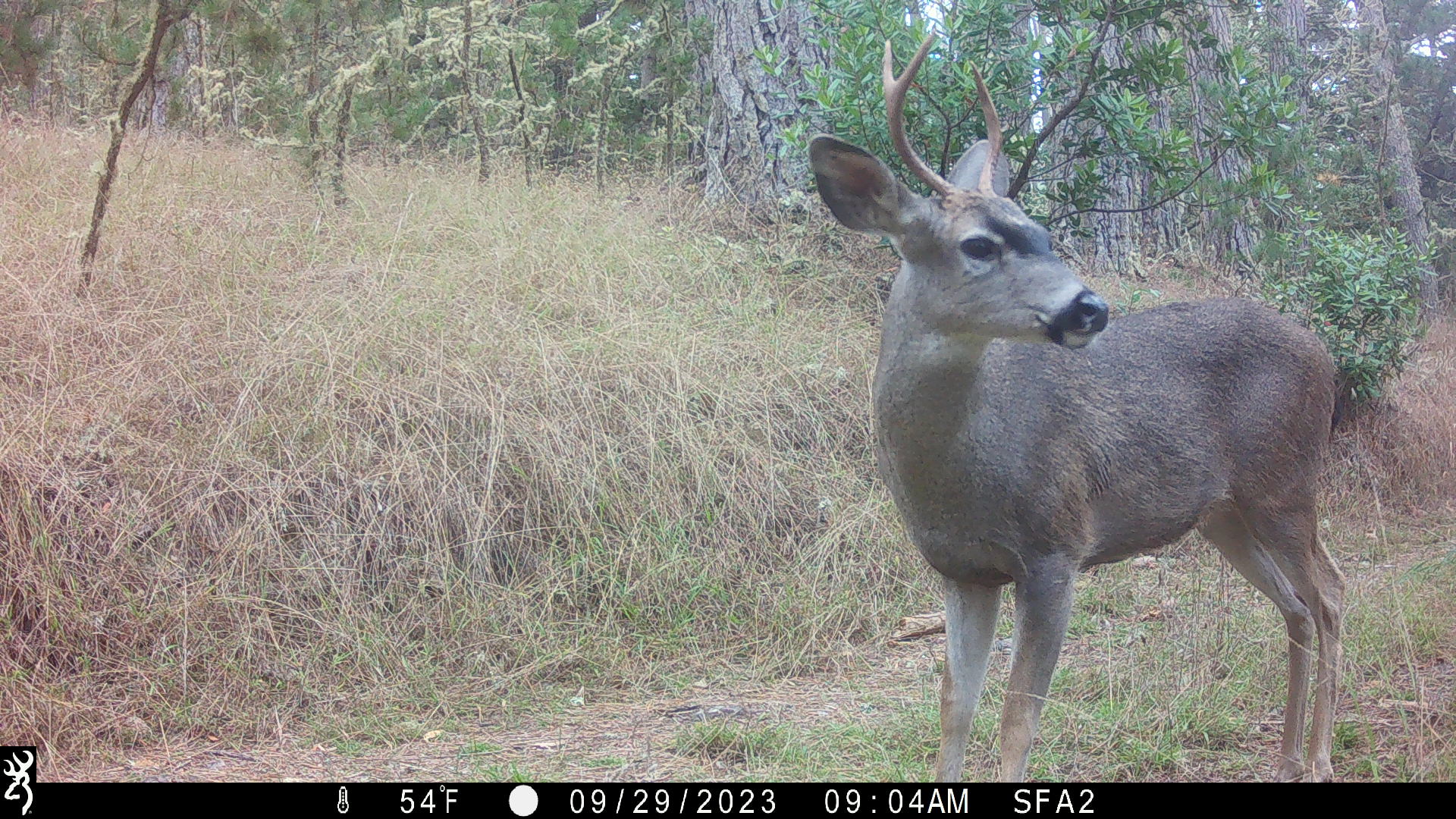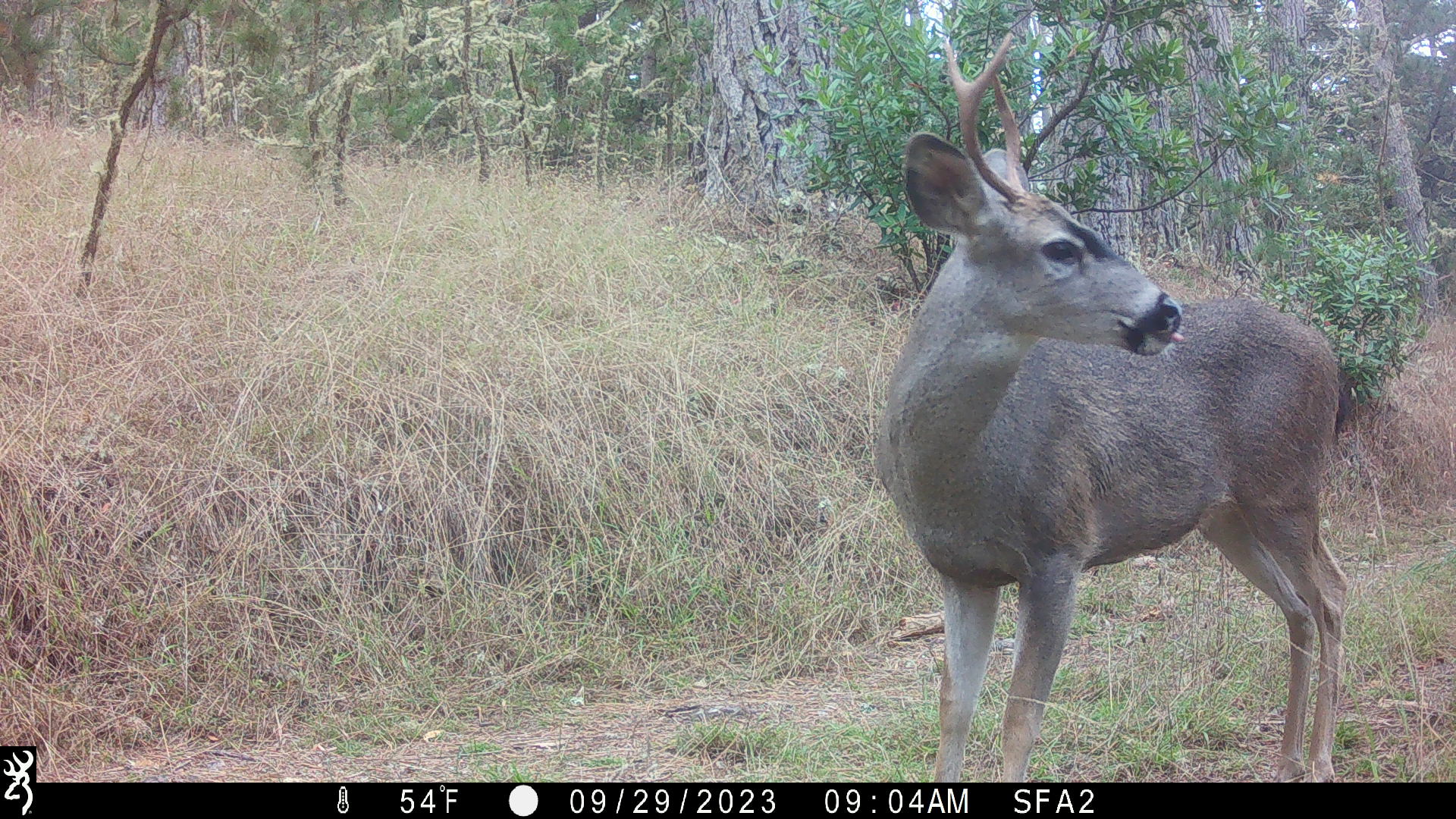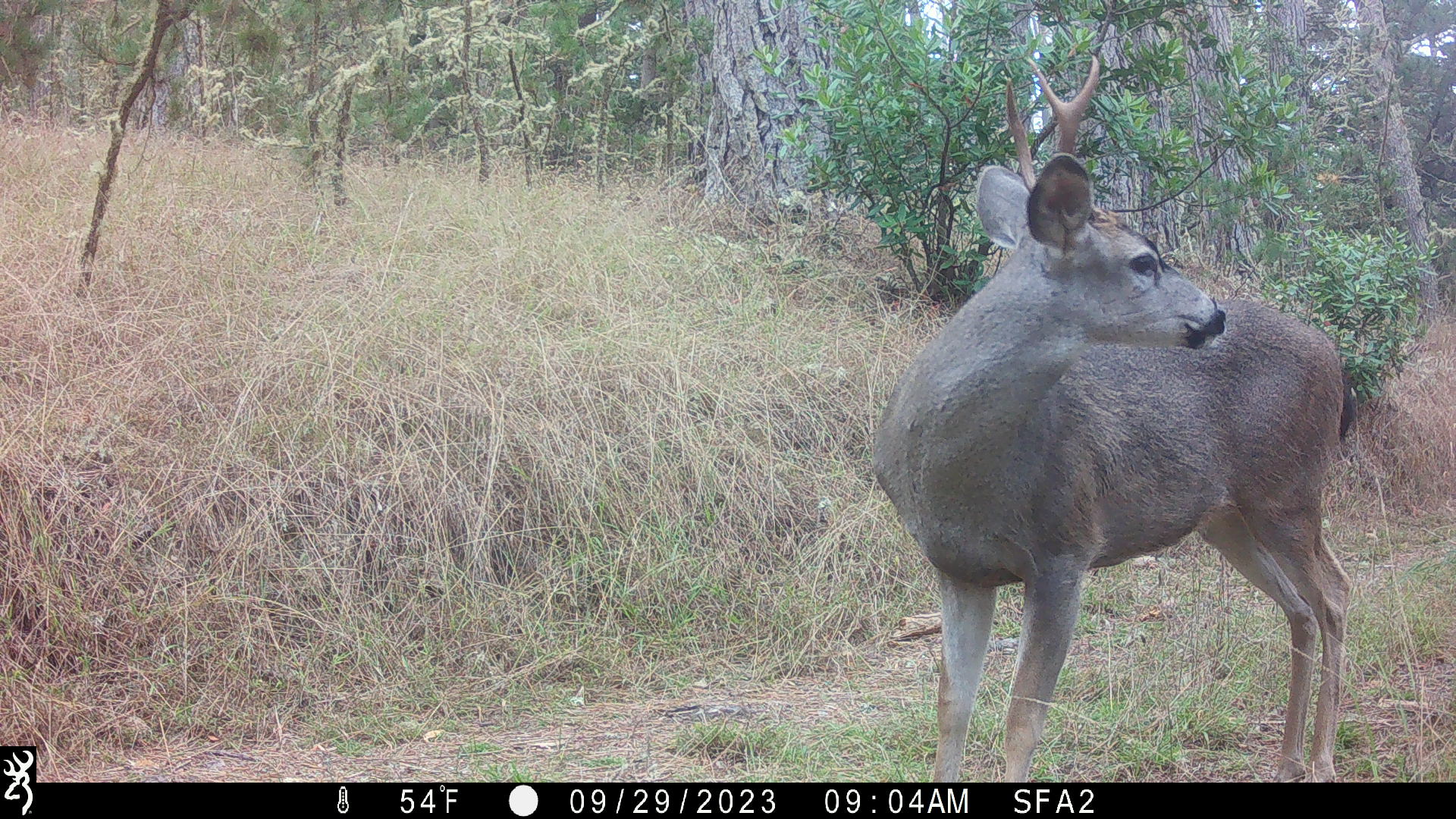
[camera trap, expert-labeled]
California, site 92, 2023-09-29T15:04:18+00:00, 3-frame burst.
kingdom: Animalia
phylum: Chordata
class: Mammalia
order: Artiodactyla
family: Cervidae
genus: Odocoileus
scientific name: Odocoileus hemionus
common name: mule deer